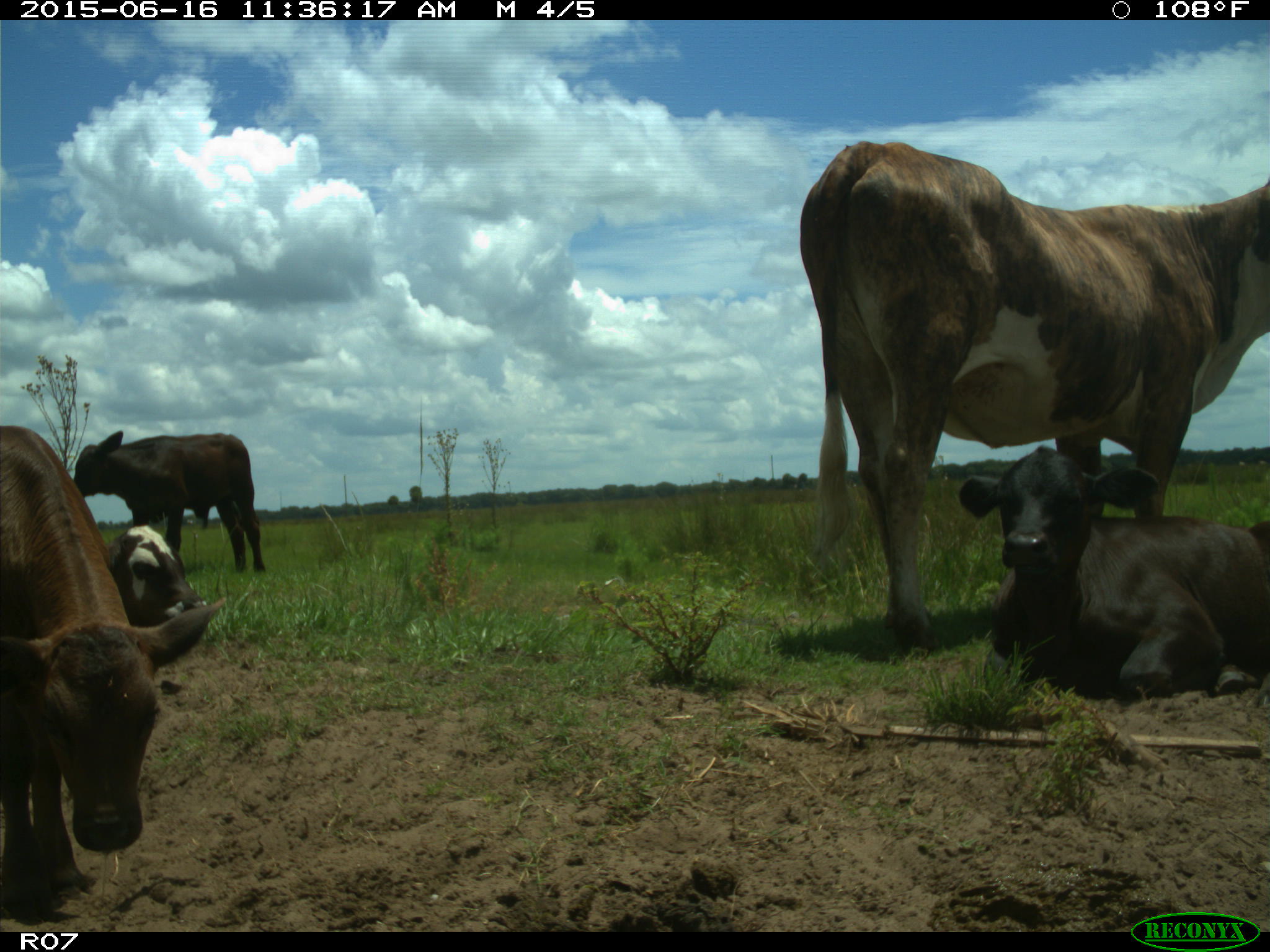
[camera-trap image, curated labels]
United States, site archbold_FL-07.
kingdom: Animalia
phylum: Chordata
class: Mammalia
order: Artiodactyla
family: Bovidae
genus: Bos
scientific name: Bos taurus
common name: domestic cow